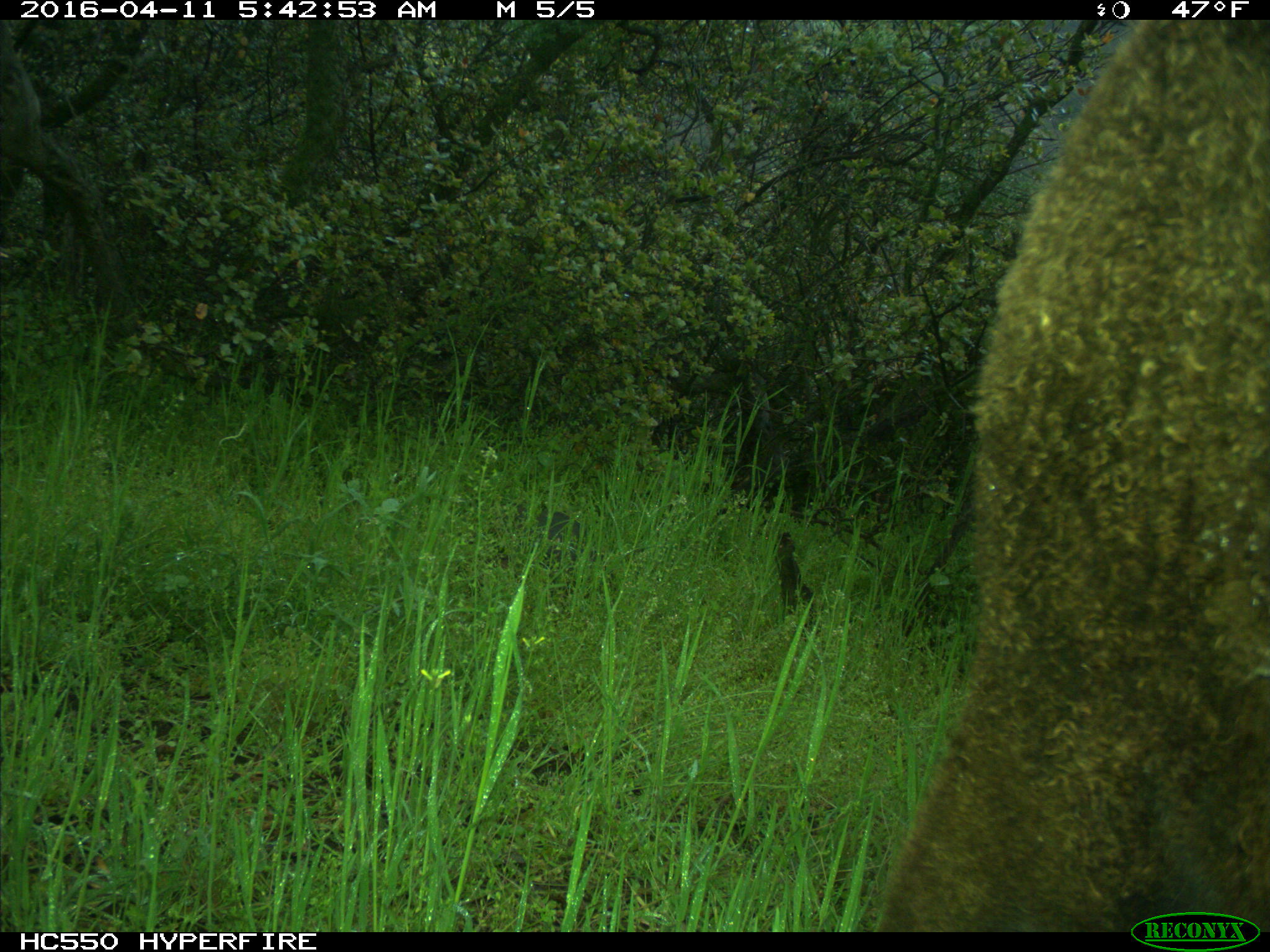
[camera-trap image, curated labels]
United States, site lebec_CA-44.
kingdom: Animalia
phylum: Chordata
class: Mammalia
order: Artiodactyla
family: Bovidae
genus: Bos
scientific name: Bos taurus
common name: domestic cow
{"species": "Bos taurus (domestic cow)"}